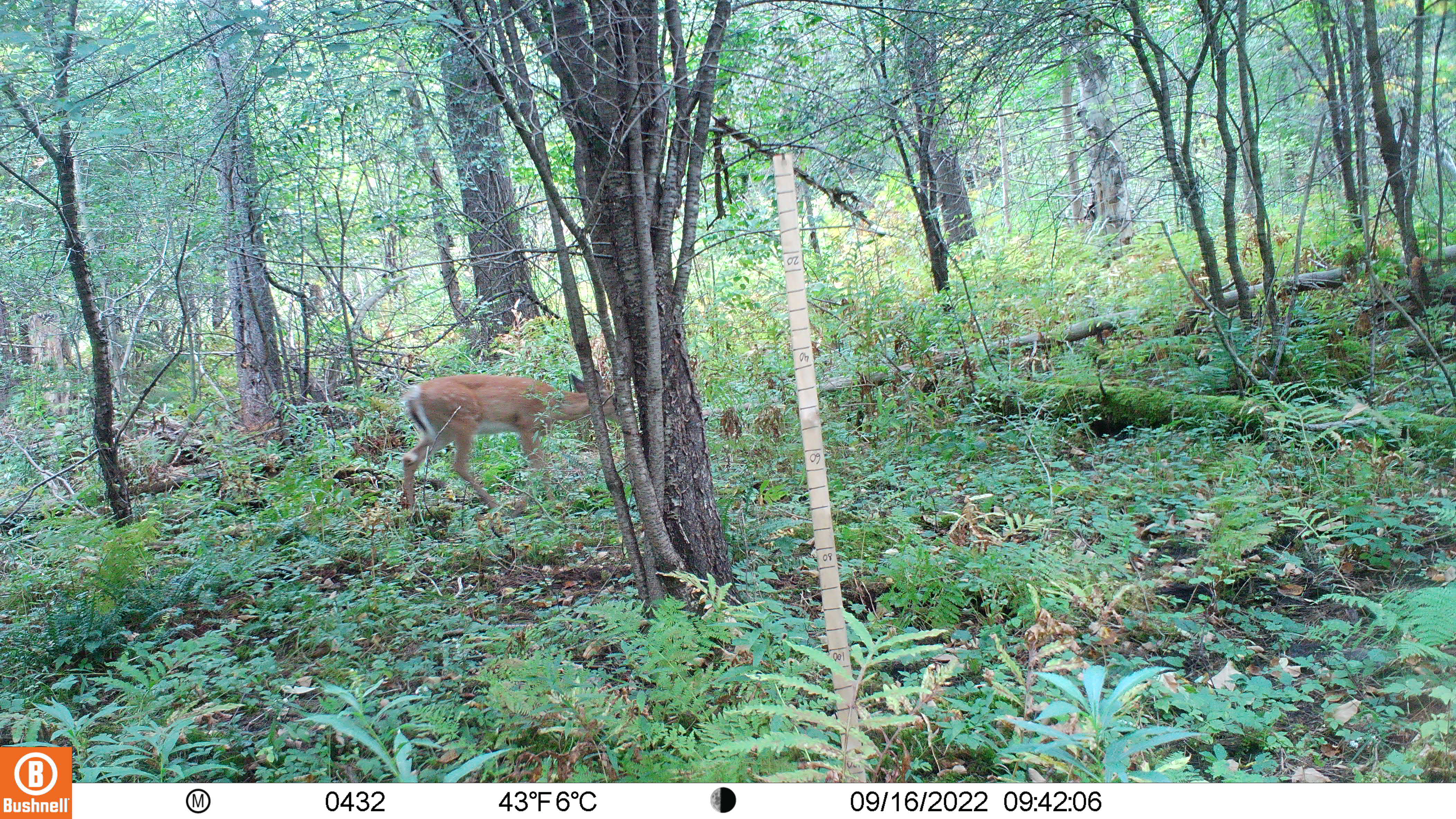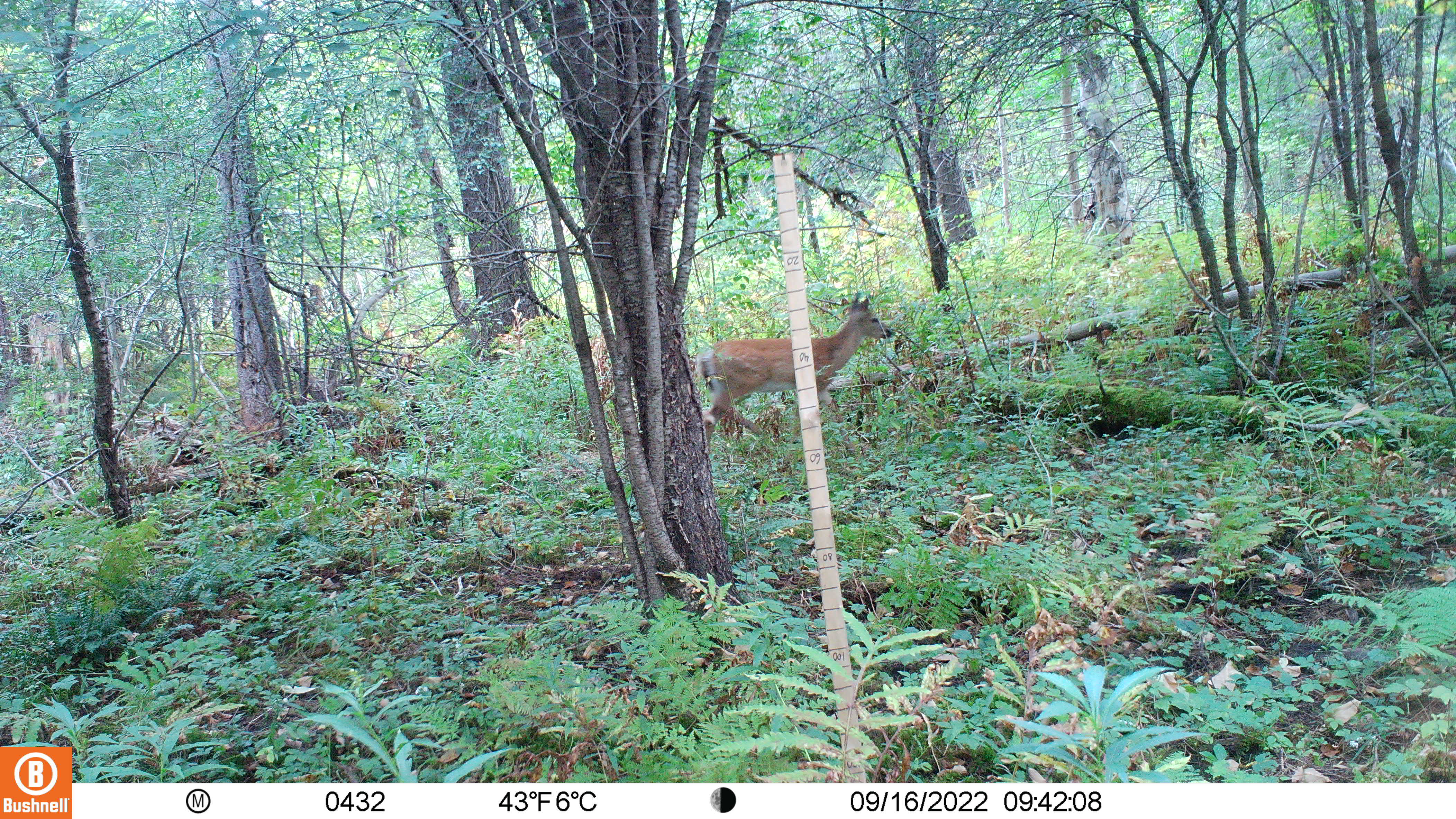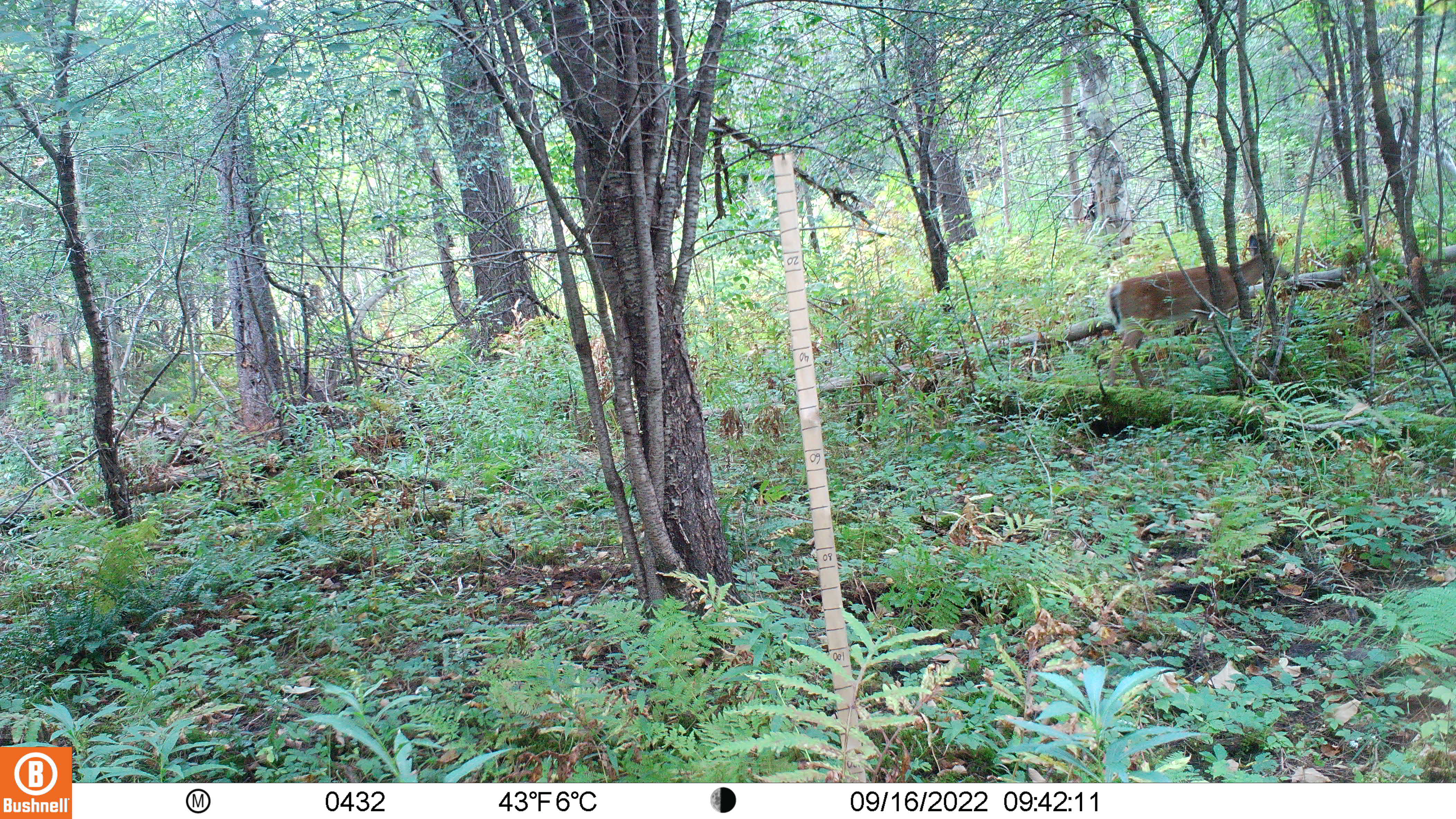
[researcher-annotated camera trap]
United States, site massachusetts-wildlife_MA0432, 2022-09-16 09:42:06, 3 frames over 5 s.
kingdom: Animalia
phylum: Chordata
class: Mammalia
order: Artiodactyla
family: Cervidae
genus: Odocoileus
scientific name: Odocoileus virginianus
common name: white-tailed deer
White-tailed deer (Odocoileus virginianus).